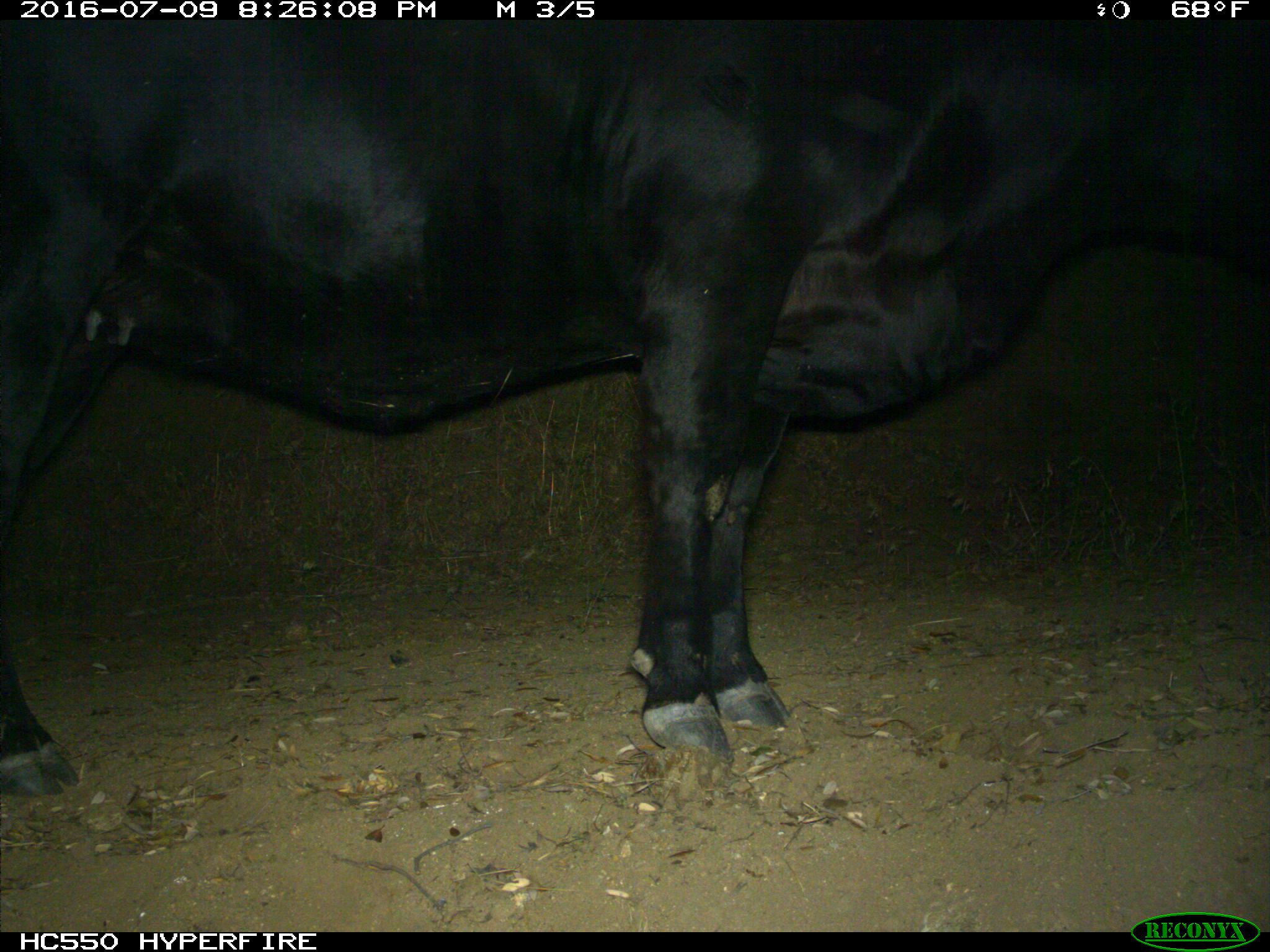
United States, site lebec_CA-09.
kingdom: Animalia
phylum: Chordata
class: Mammalia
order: Artiodactyla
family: Bovidae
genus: Bos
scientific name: Bos taurus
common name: domestic cow